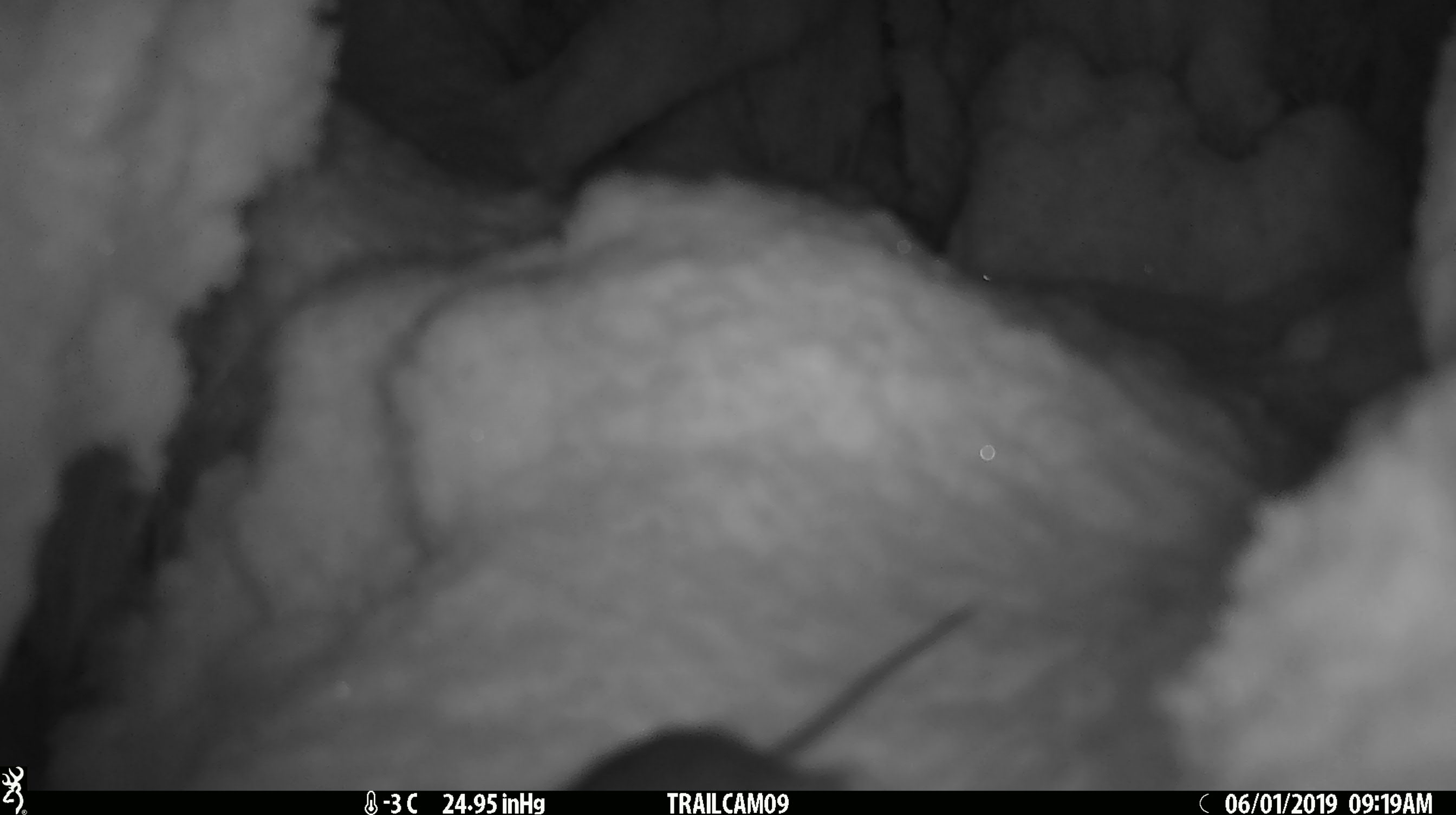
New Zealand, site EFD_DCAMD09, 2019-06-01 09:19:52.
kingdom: Animalia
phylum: Chordata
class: Mammalia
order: Rodentia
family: Muridae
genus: Mus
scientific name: Mus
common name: mouse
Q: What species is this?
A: Mouse (Mus).